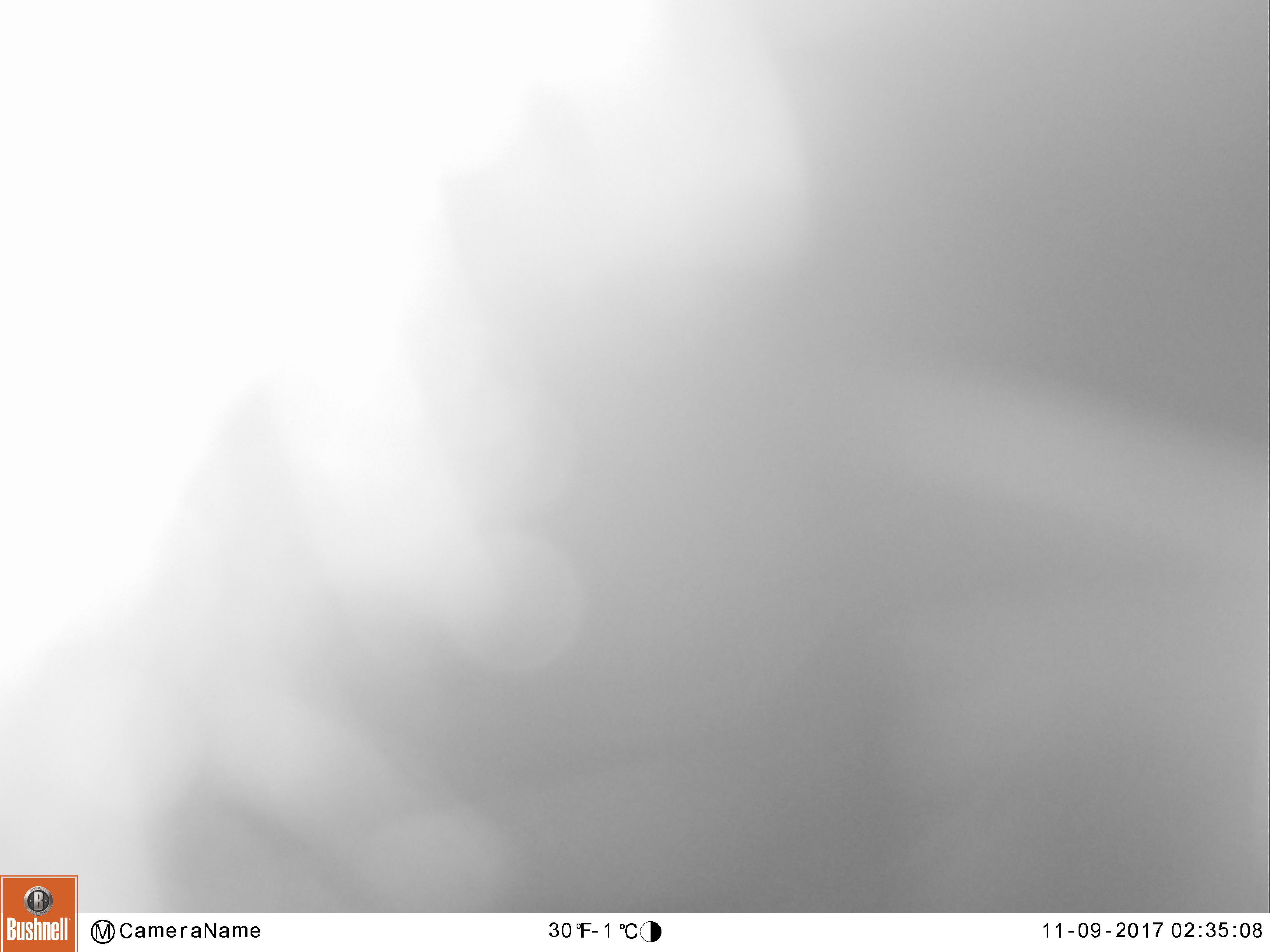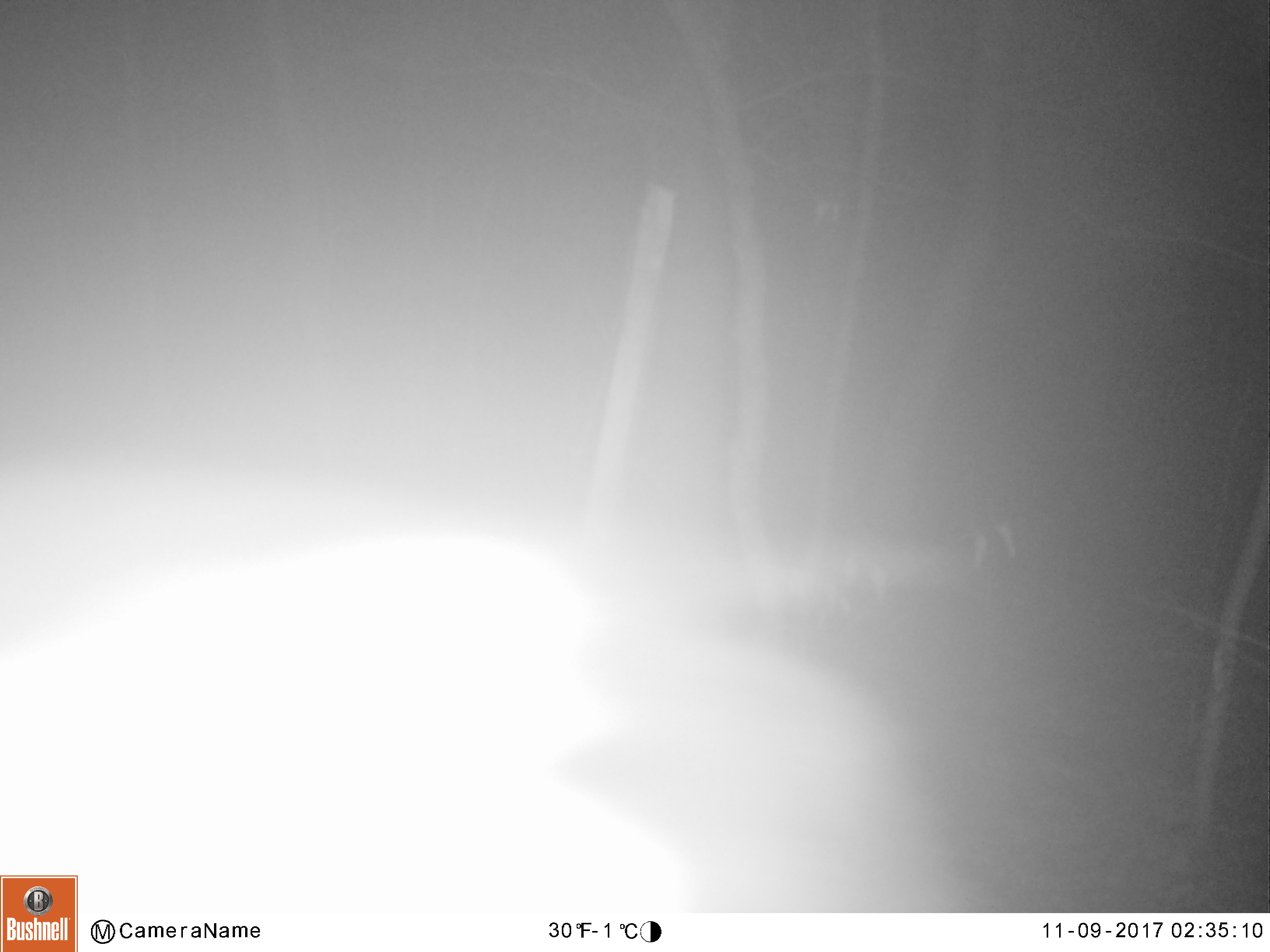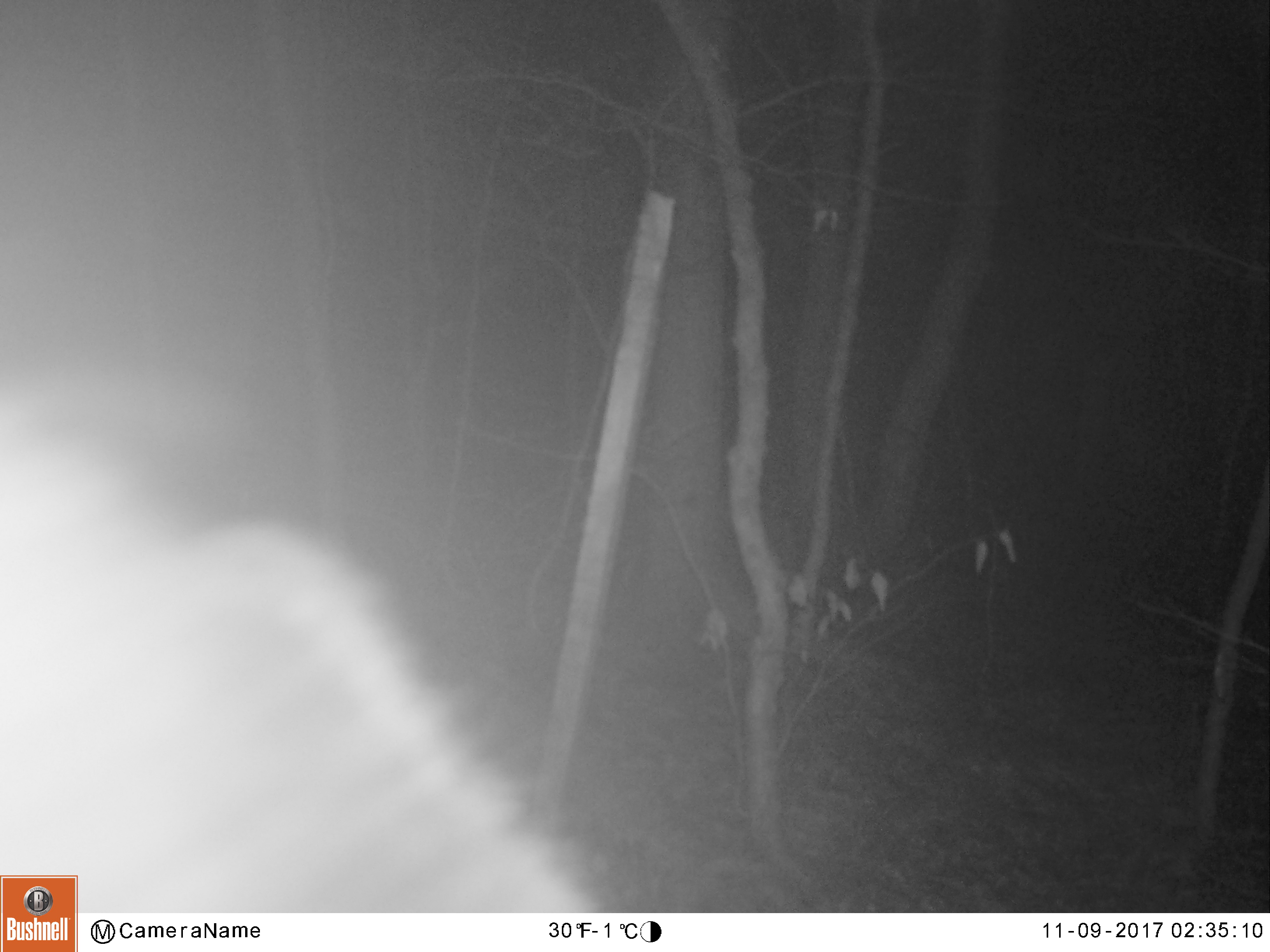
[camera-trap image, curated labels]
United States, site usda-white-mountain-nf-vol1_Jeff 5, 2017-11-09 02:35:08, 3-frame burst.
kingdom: Animalia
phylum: Chordata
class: Mammalia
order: Carnivora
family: Ursidae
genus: Ursus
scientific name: Ursus americanus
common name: black bear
Black bear (Ursus americanus).